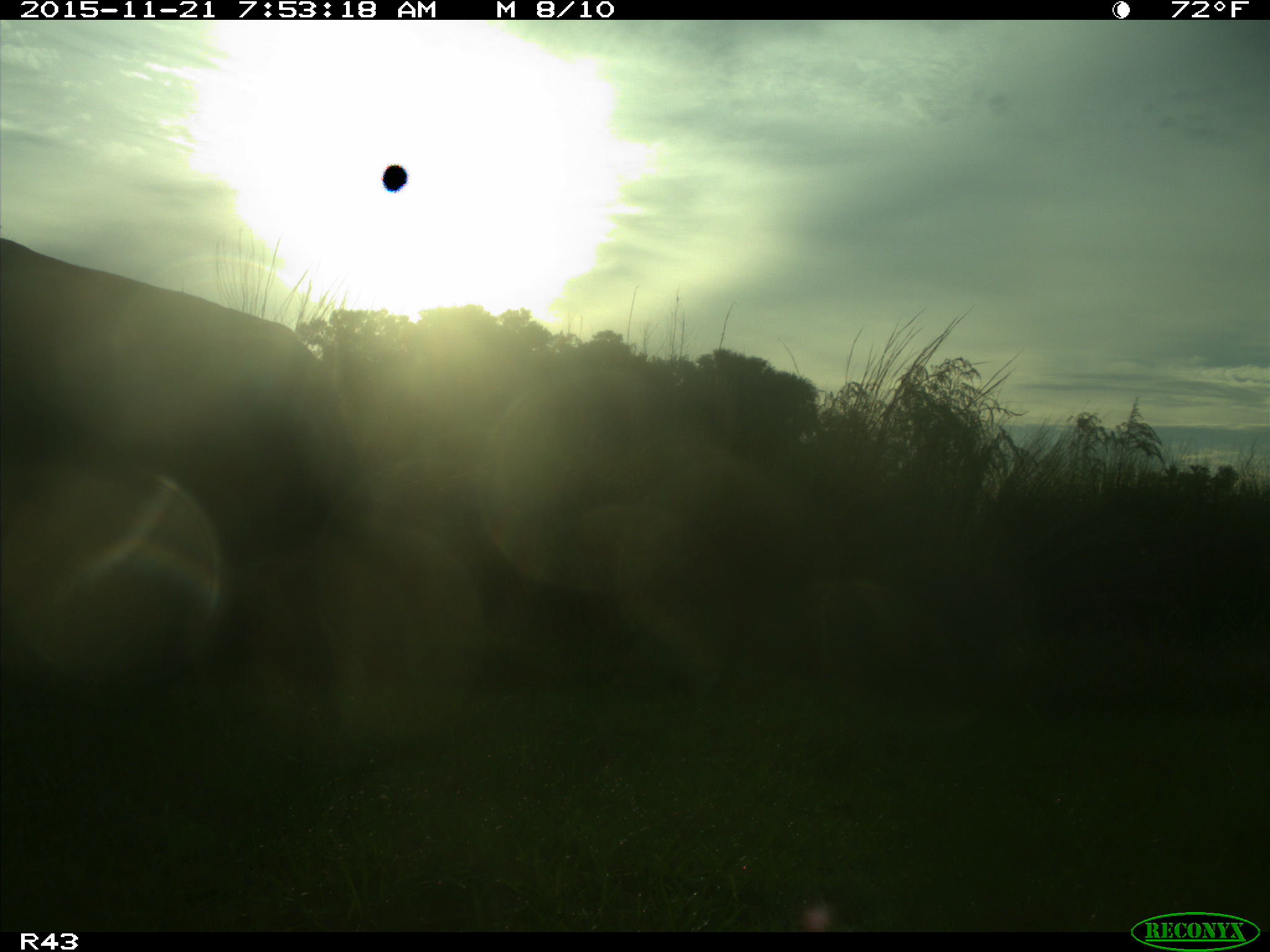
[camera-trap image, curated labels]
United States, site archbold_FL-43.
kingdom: Animalia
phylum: Chordata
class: Mammalia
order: Artiodactyla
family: Bovidae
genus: Bos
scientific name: Bos taurus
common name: domestic cow